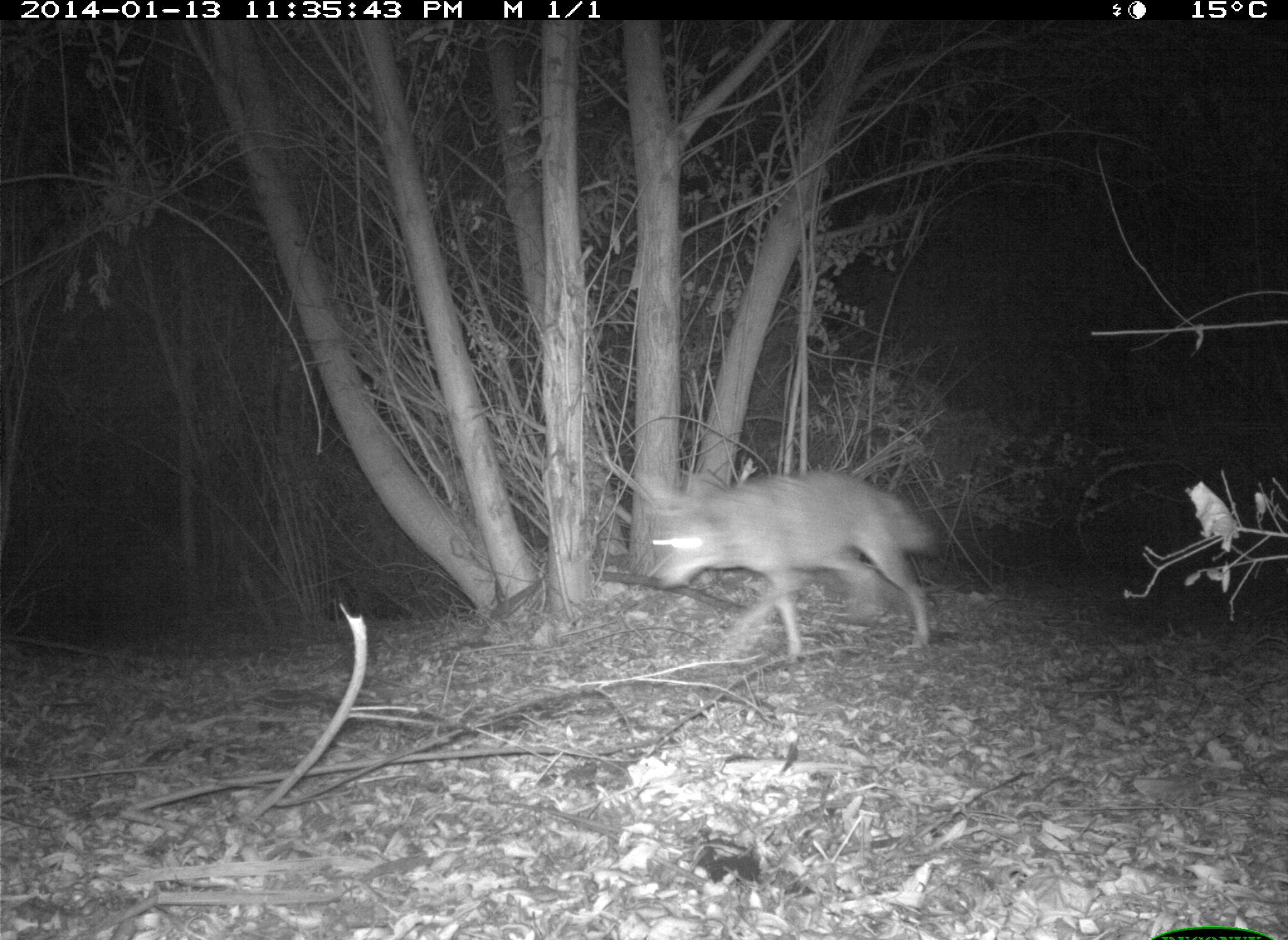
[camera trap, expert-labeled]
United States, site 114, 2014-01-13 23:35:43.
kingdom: Animalia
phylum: Chordata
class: Mammalia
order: Carnivora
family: Canidae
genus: Canis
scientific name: Canis latrans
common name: coyote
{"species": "coyote (Canis latrans)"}